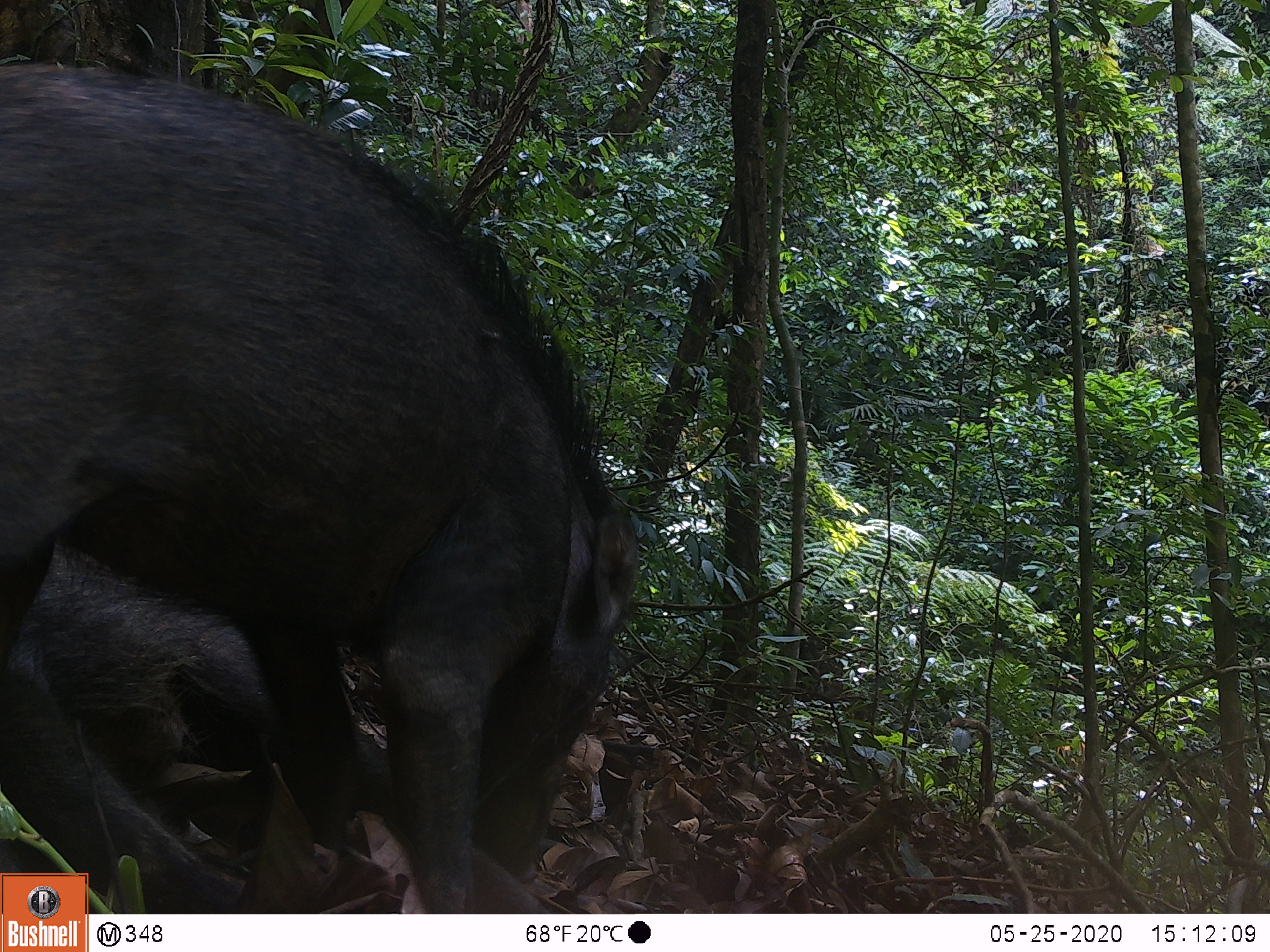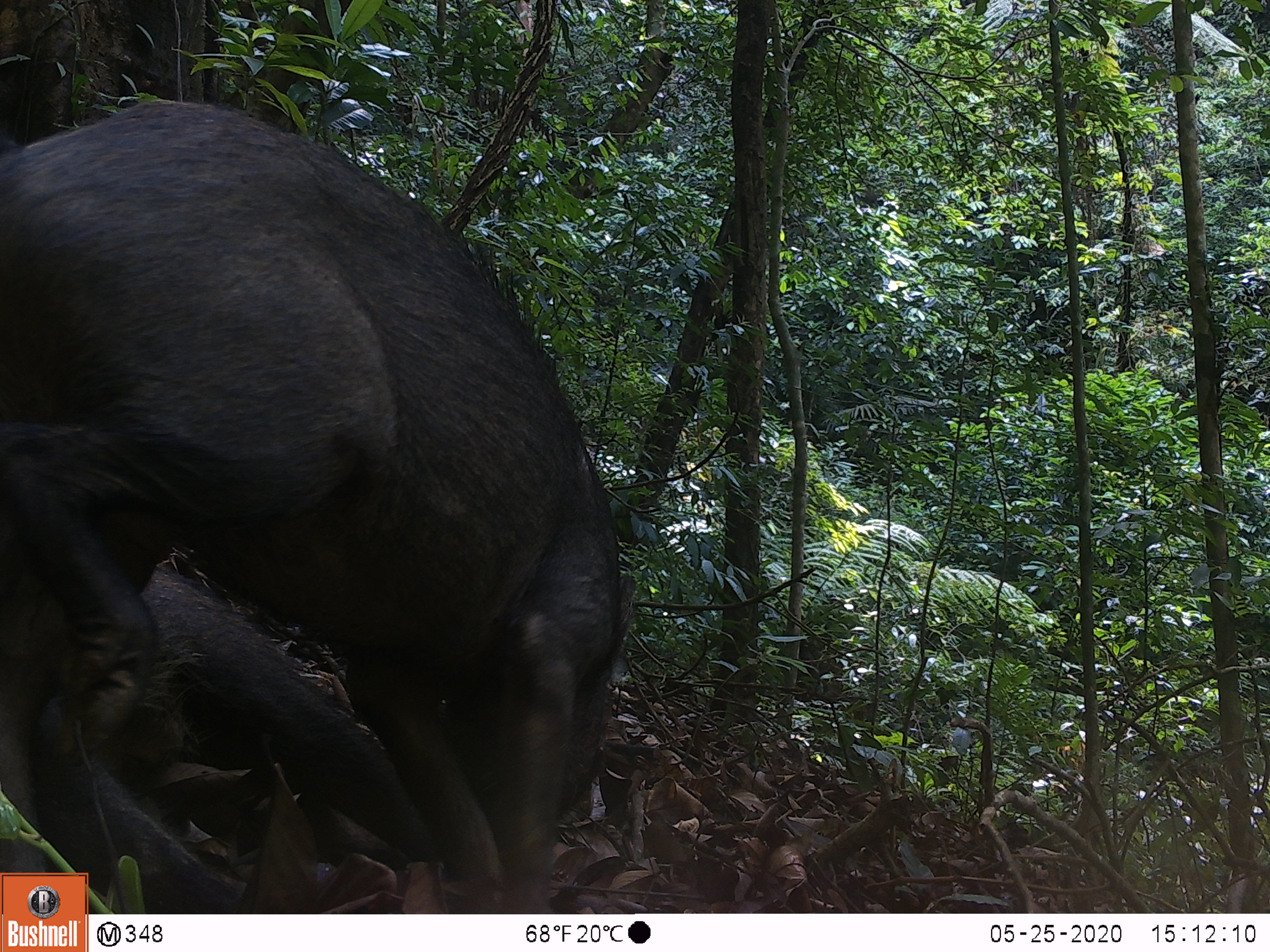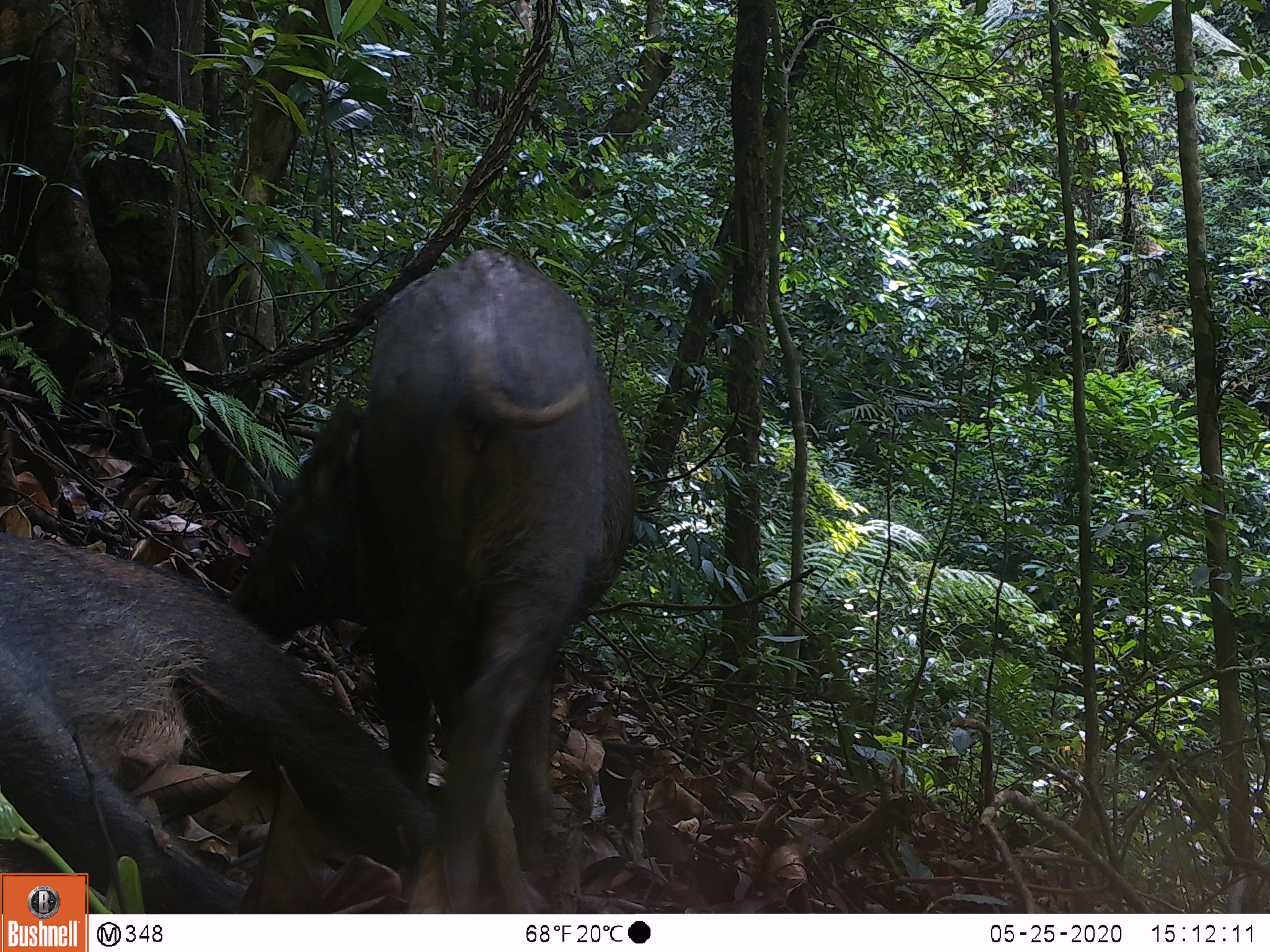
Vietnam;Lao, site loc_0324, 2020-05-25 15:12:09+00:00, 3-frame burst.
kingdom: Animalia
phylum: Chordata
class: Mammalia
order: Artiodactyla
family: Suidae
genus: Sus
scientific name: Sus scrofa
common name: eurasian wild pig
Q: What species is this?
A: Eurasian wild pig (Sus scrofa).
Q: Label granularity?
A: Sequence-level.